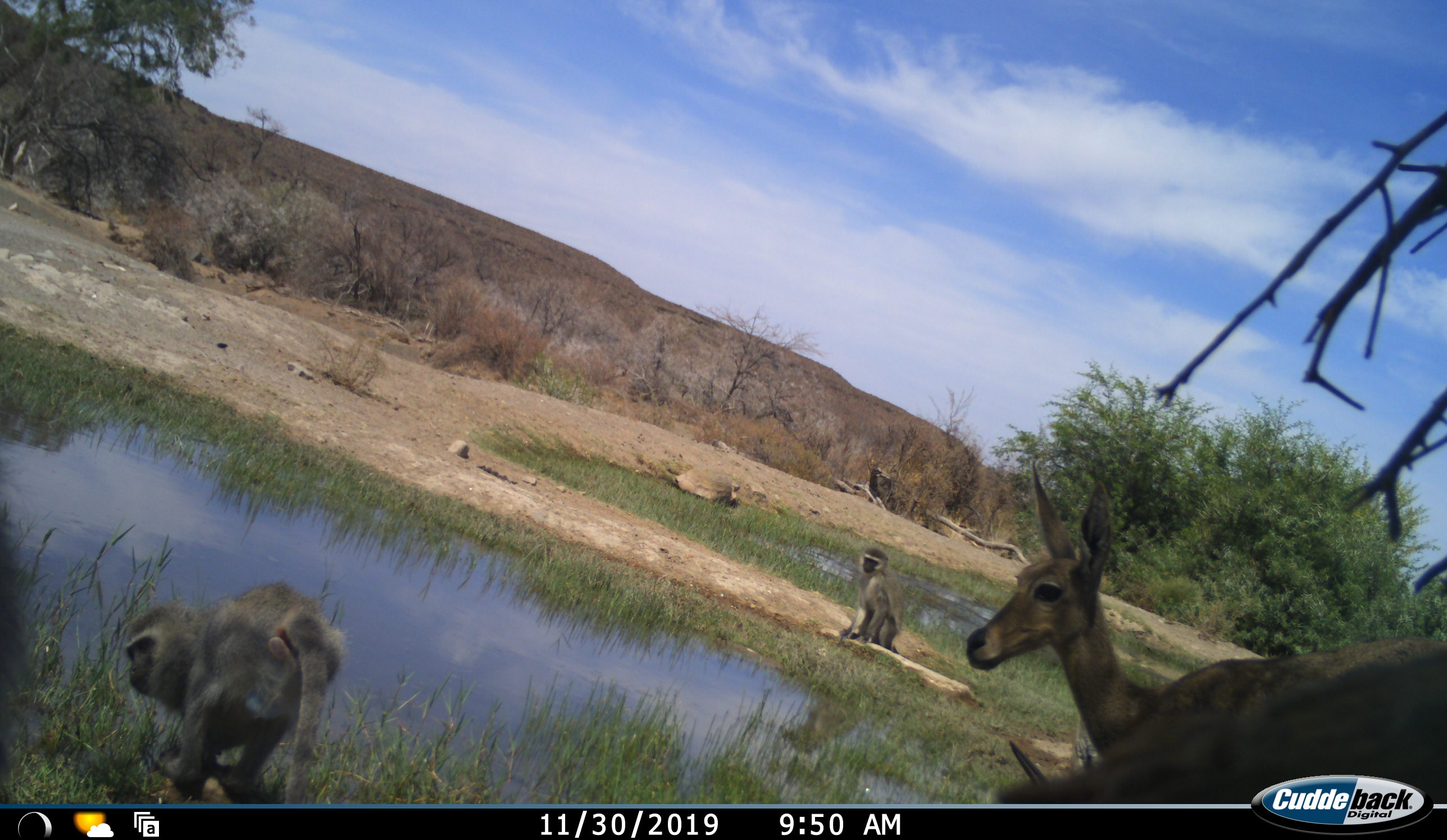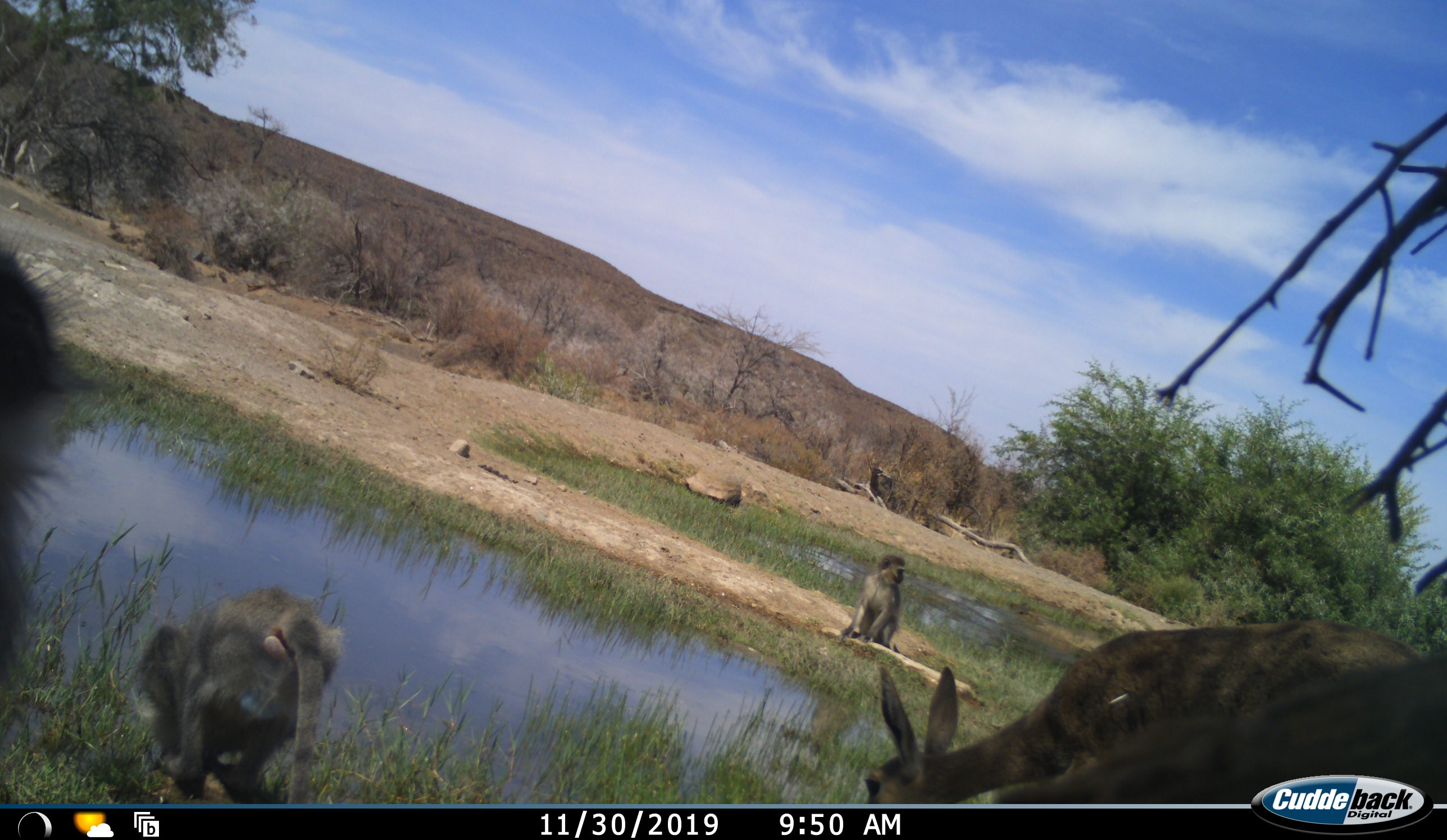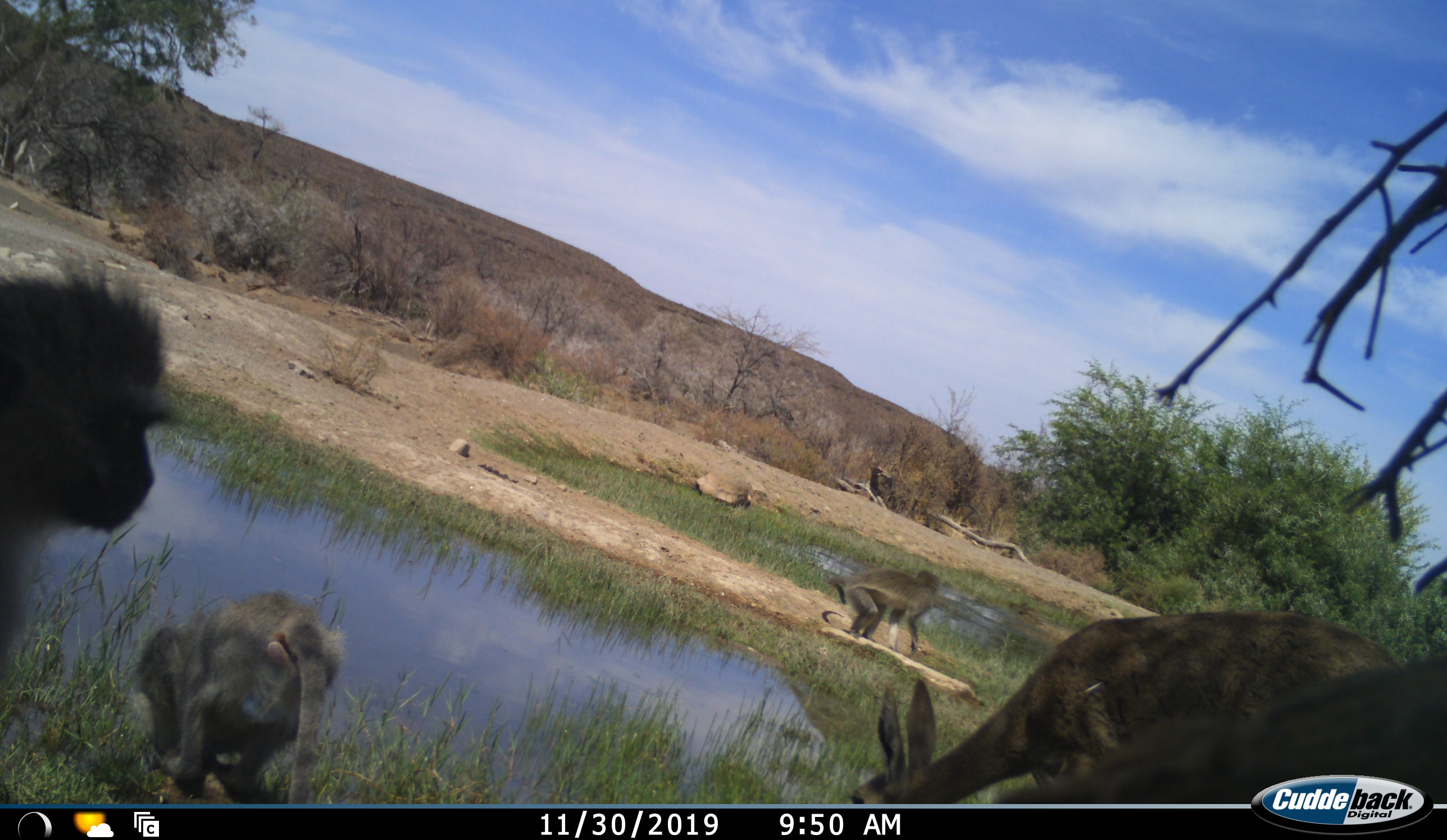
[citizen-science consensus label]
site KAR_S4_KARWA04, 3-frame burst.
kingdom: Animalia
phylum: Chordata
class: Mammalia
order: Primates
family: Cercopithecidae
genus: Chlorocebus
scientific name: Chlorocebus pygerythrus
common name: vervet monkey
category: monkeyvervet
Monkeyvervet (vervet monkey) (Chlorocebus pygerythrus), count 3. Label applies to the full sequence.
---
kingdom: Animalia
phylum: Chordata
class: Mammalia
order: Artiodactyla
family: Bovidae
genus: Pelea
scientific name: Pelea capreolus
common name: grey rhebok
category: rhebokgrey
Rhebokgrey (grey rhebok) (Pelea capreolus), count 2. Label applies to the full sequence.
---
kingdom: Animalia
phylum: Chordata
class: Reptilia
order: Testudines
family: Testudinidae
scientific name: Testudinidae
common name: tortoise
Tortoise (Testudinidae), count 1. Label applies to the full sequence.